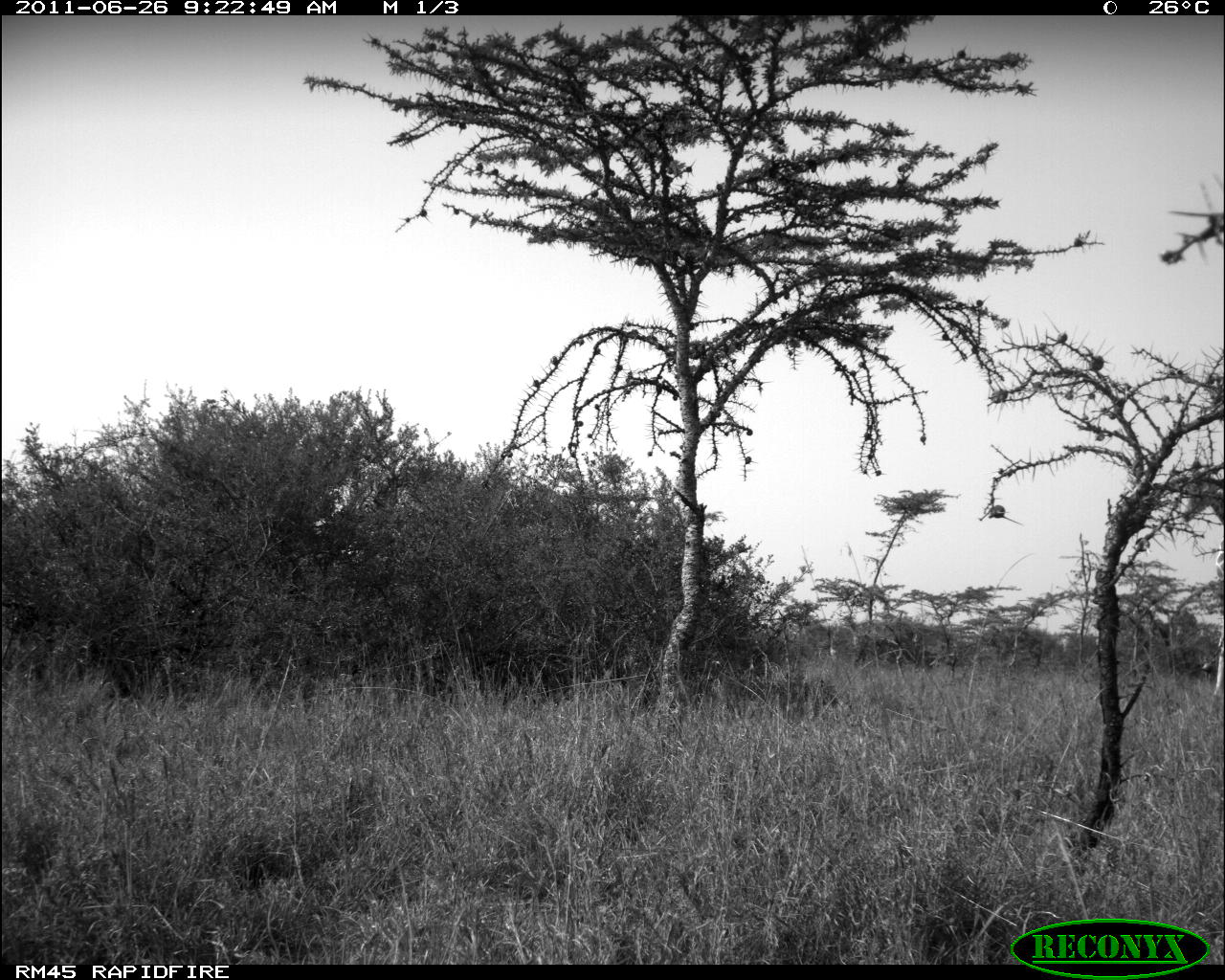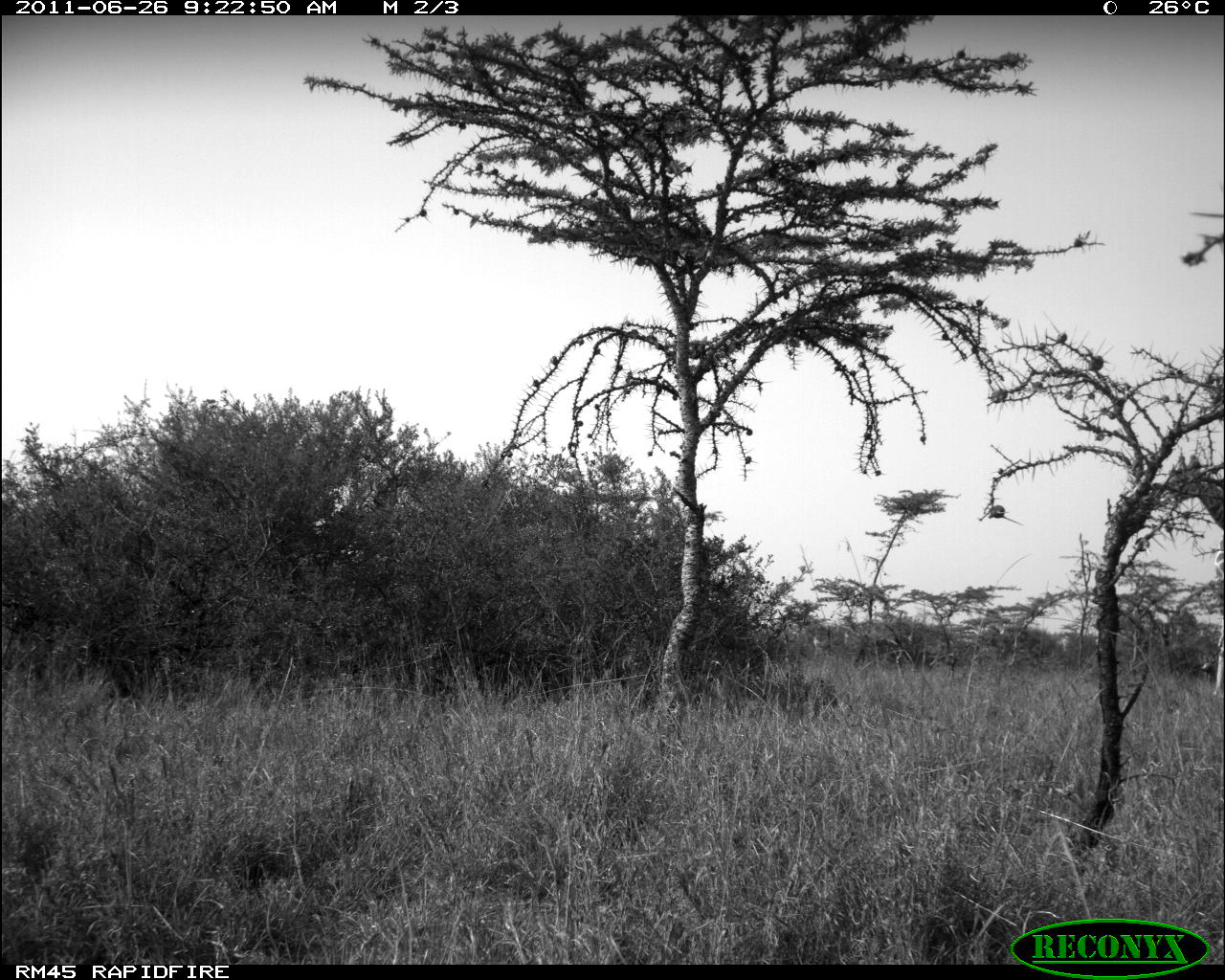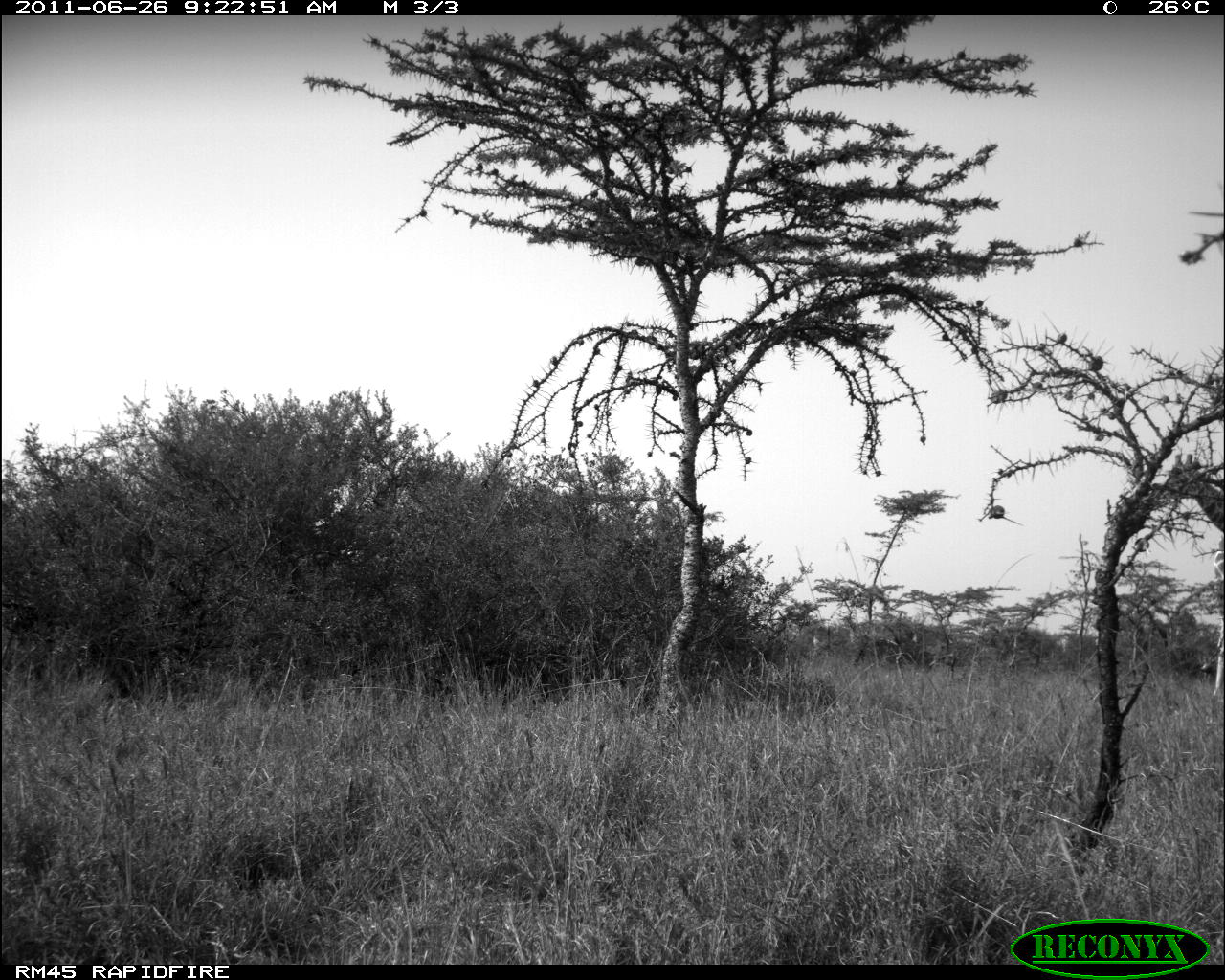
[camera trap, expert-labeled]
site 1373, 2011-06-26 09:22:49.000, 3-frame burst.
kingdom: Animalia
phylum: Chordata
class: Mammalia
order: Artiodactyla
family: Giraffidae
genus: Giraffa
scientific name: Giraffa camelopardalis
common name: giraffe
Giraffa camelopardalis (giraffe), count 1.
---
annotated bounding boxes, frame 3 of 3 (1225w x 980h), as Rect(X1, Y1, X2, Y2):
giraffa camelopardalis: Rect(1154, 451, 1225, 695)